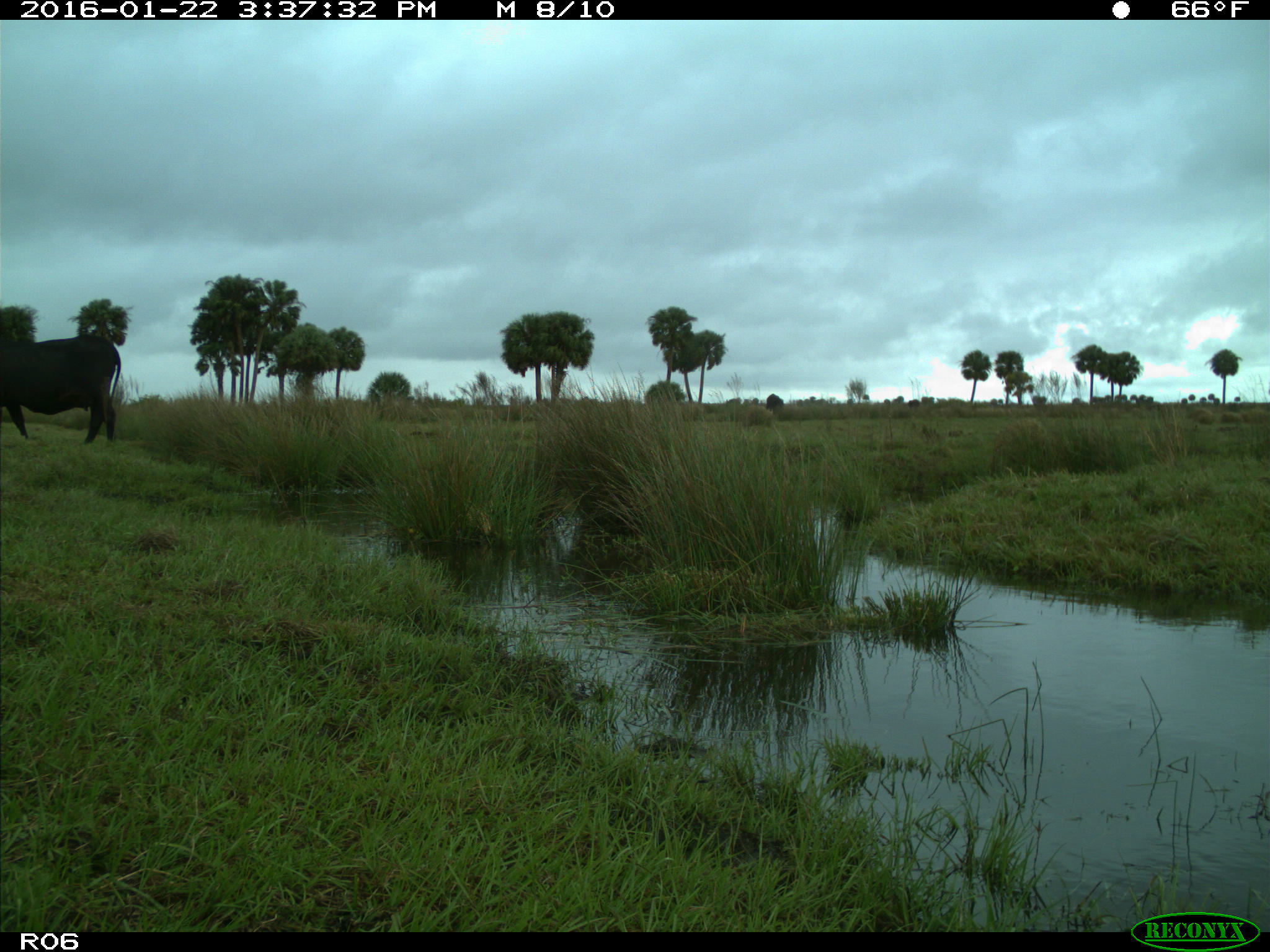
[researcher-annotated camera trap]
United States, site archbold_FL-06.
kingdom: Animalia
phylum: Chordata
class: Mammalia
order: Artiodactyla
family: Bovidae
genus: Bos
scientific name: Bos taurus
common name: domestic cow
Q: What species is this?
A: Bos taurus (domestic cow).